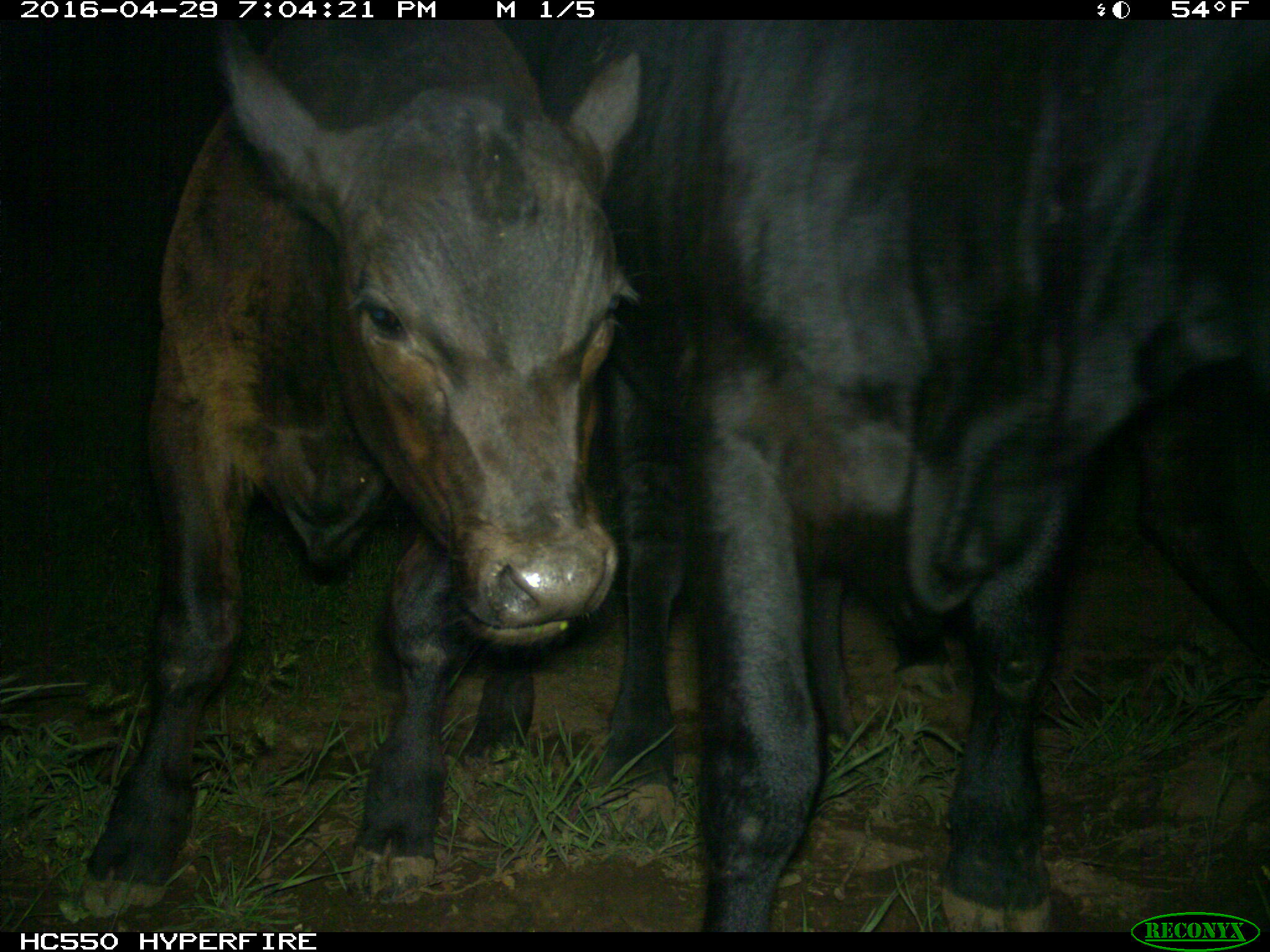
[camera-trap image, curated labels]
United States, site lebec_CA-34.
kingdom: Animalia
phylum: Chordata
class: Mammalia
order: Artiodactyla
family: Bovidae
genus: Bos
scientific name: Bos taurus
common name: domestic cow